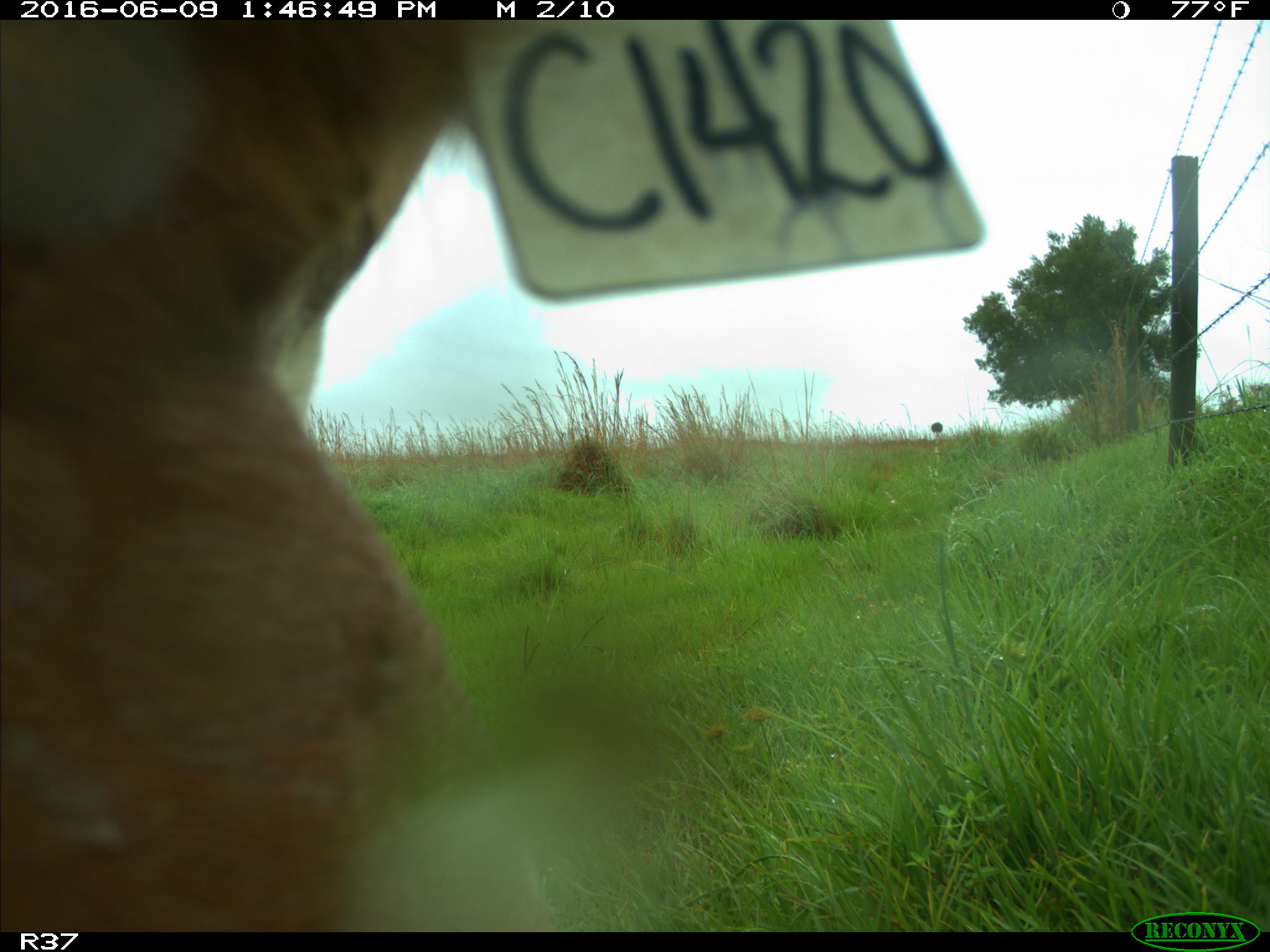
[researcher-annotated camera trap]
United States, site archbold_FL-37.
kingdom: Animalia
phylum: Chordata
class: Mammalia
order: Artiodactyla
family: Bovidae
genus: Bos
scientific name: Bos taurus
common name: domestic cow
Bos taurus (domestic cow).